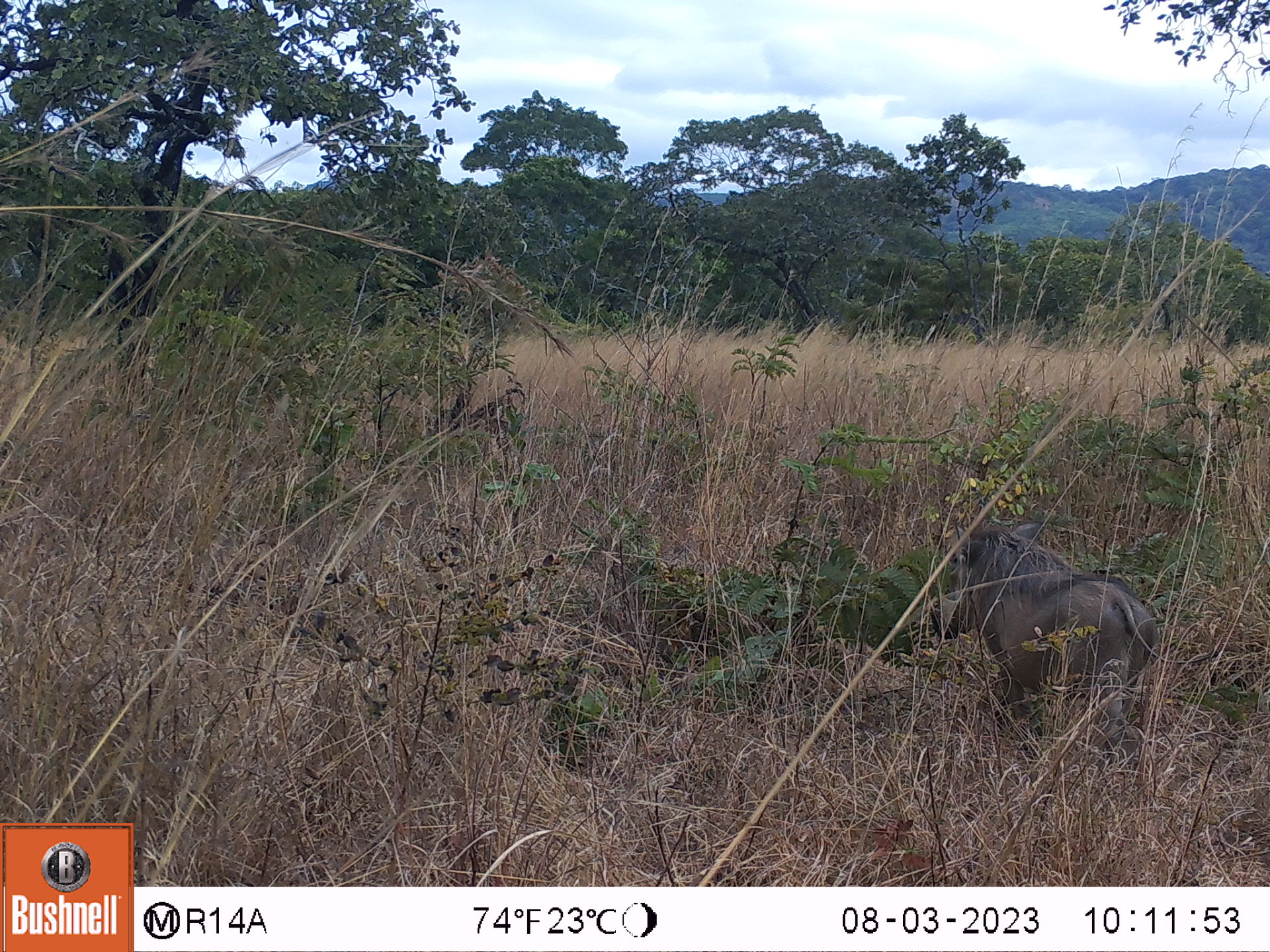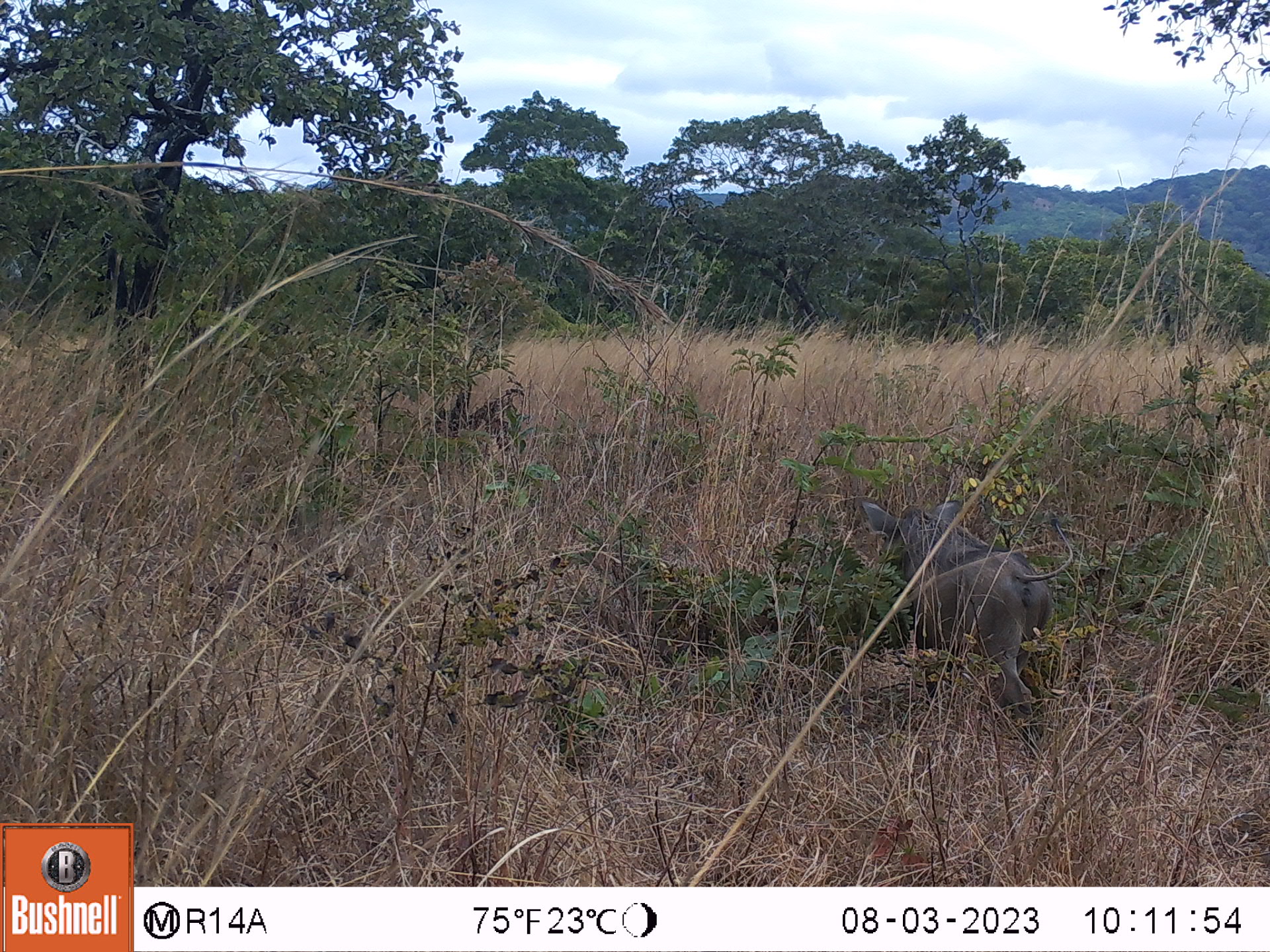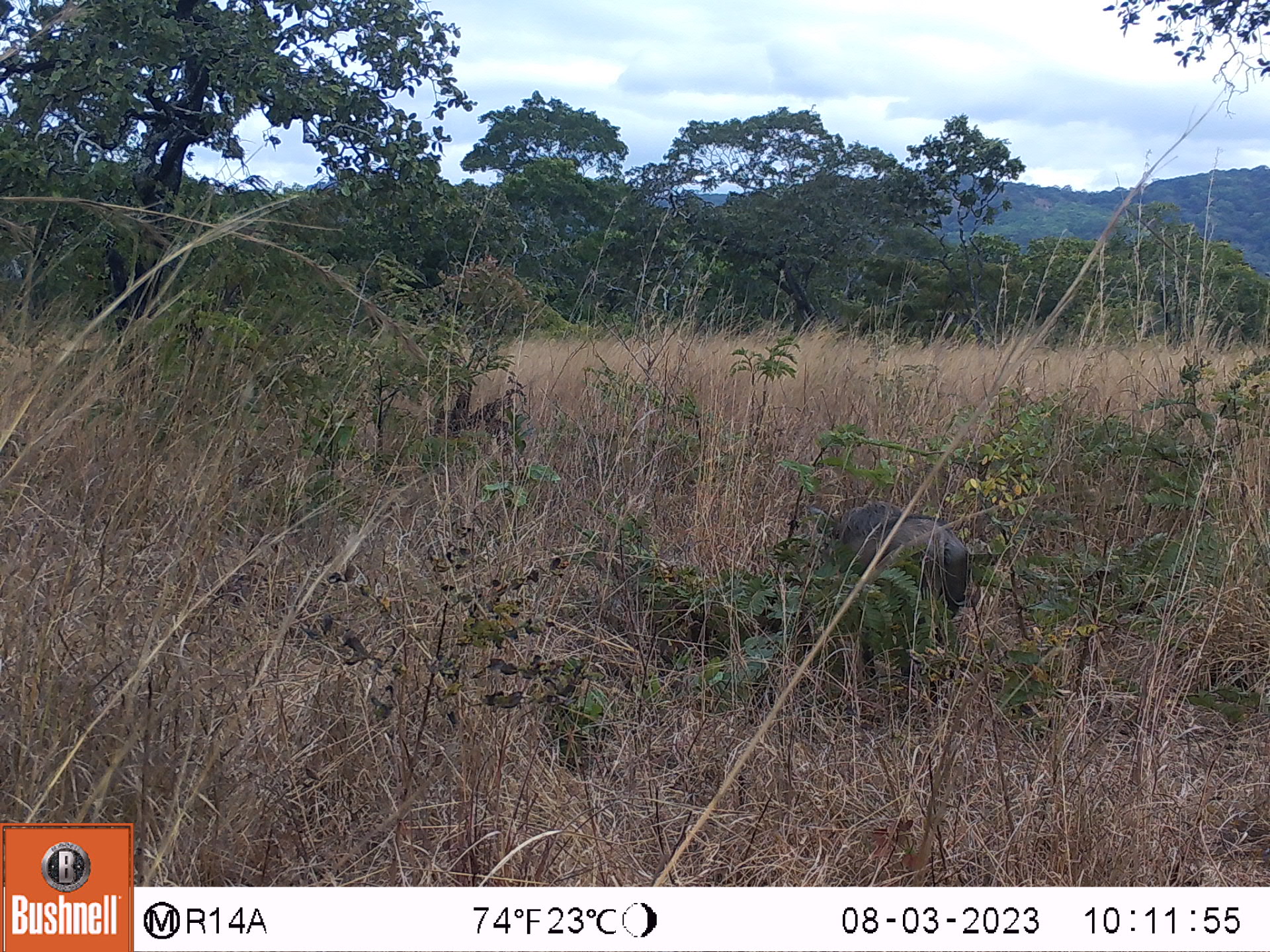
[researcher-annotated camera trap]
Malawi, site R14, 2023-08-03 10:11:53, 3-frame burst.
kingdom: Animalia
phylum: Chordata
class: Mammalia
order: Artiodactyla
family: Suidae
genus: Phacochoerus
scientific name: Phacochoerus africanus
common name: common warthog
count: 1